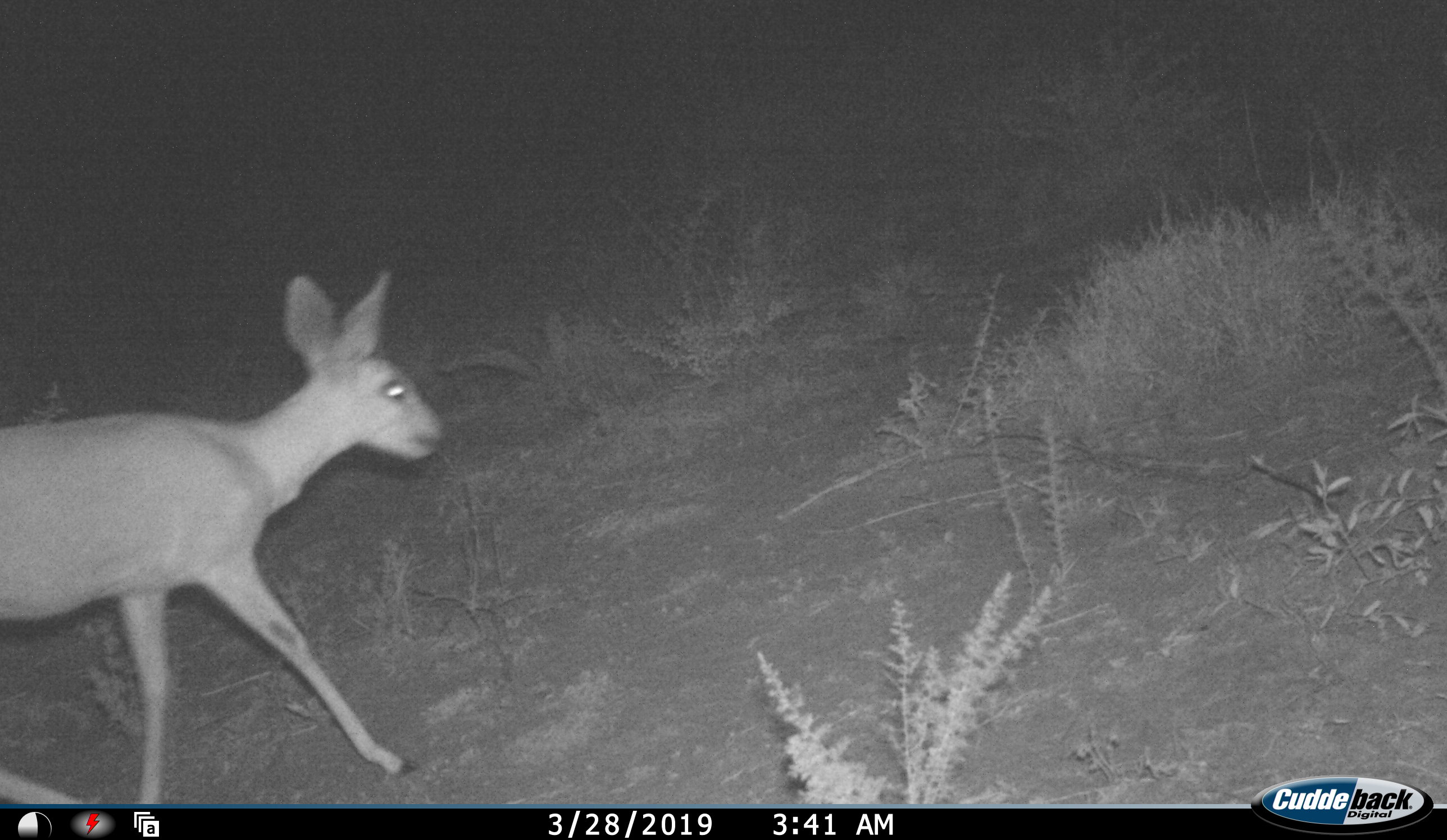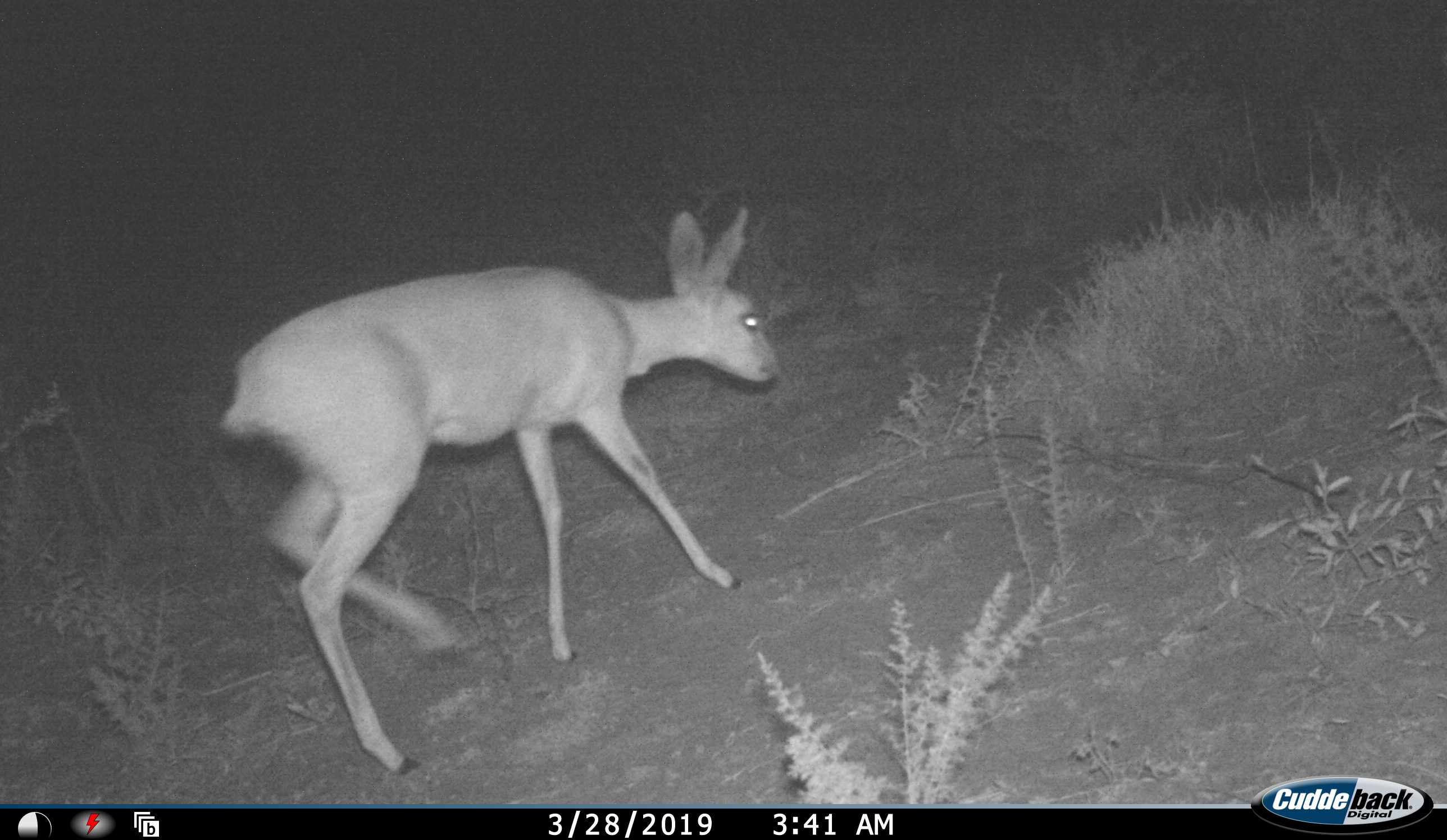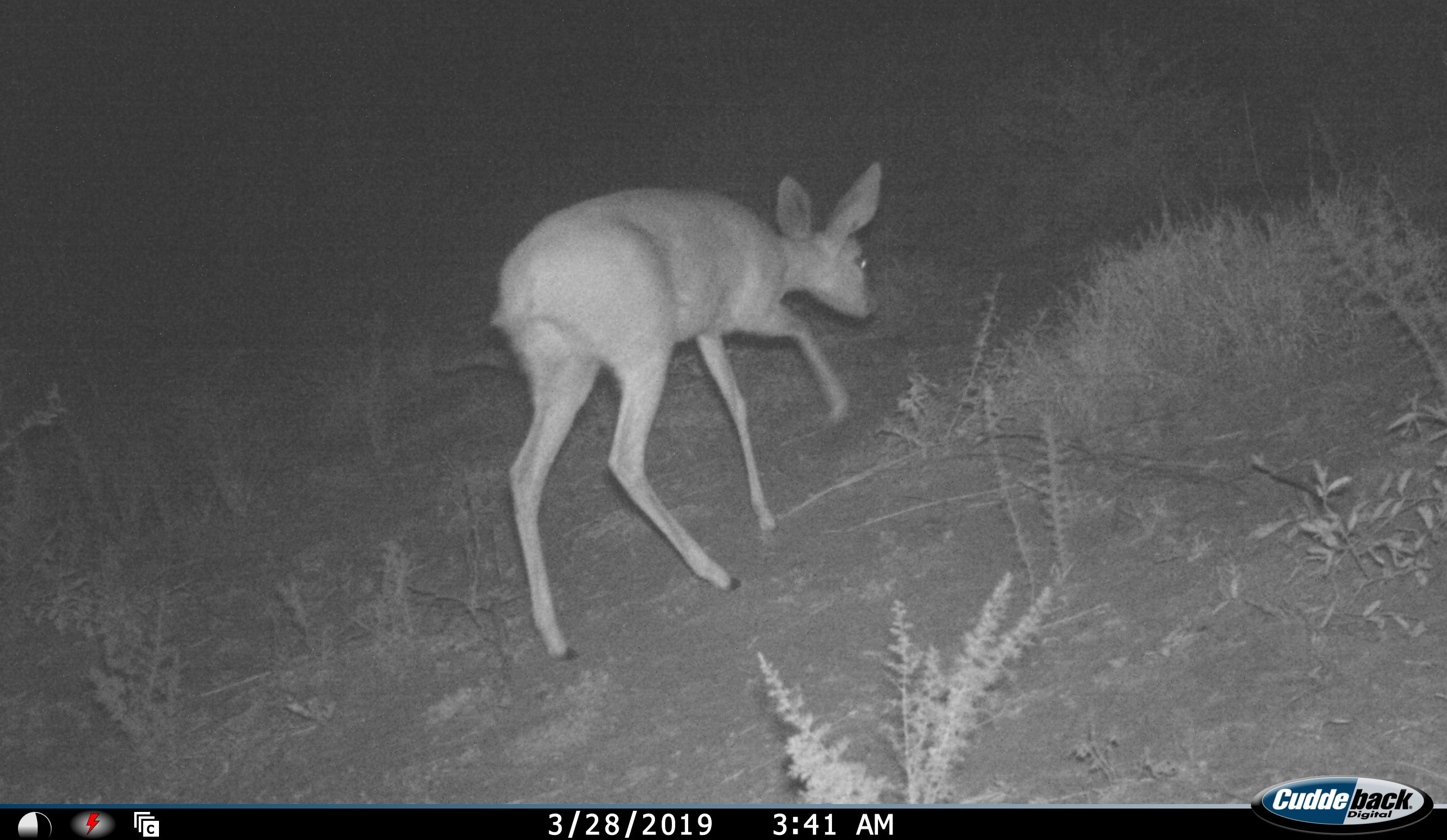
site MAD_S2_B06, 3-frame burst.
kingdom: Animalia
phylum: Chordata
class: Mammalia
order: Artiodactyla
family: Bovidae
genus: Sylvicapra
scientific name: Sylvicapra grimmia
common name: common duiker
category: duikercommongrey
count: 1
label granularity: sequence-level